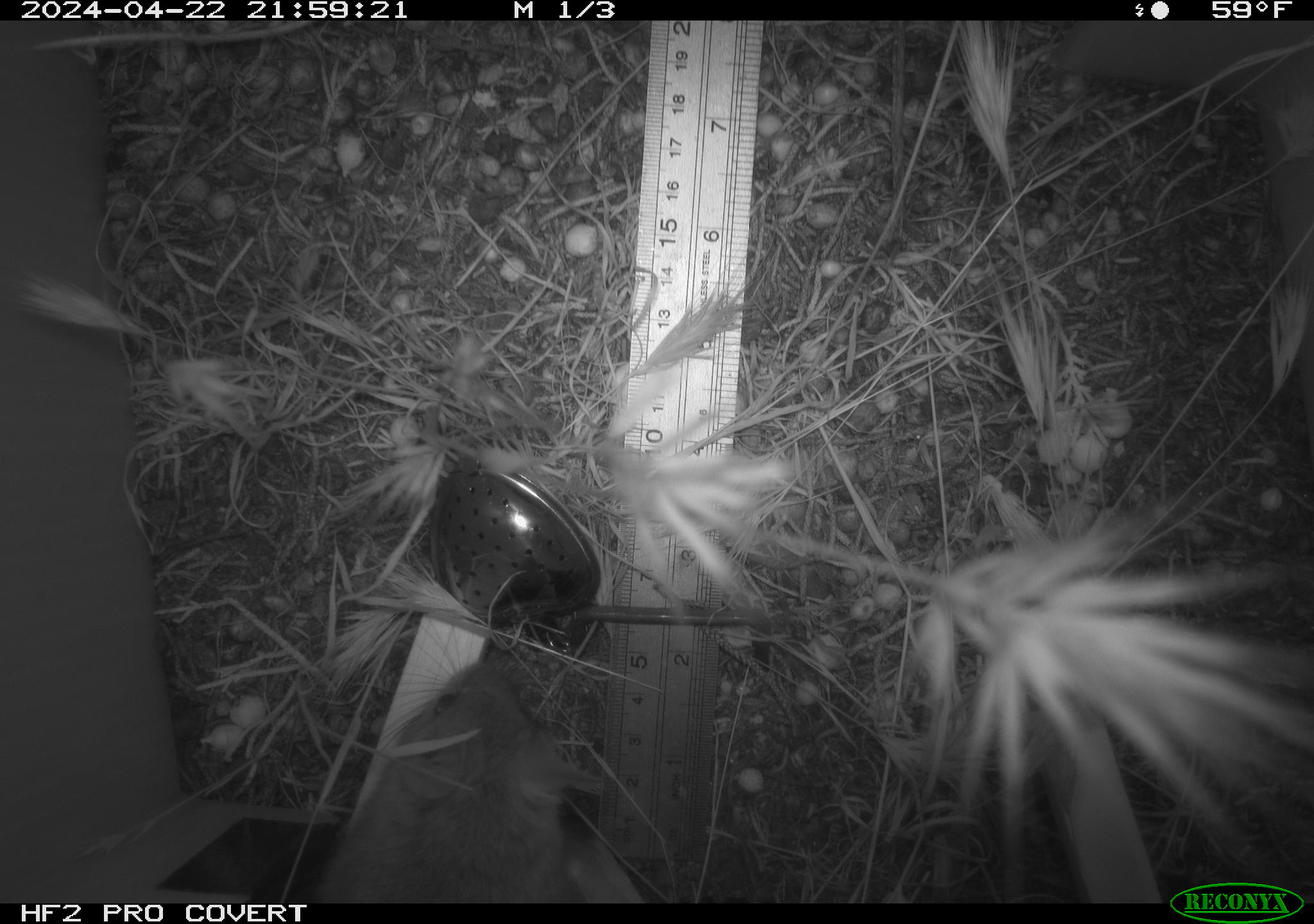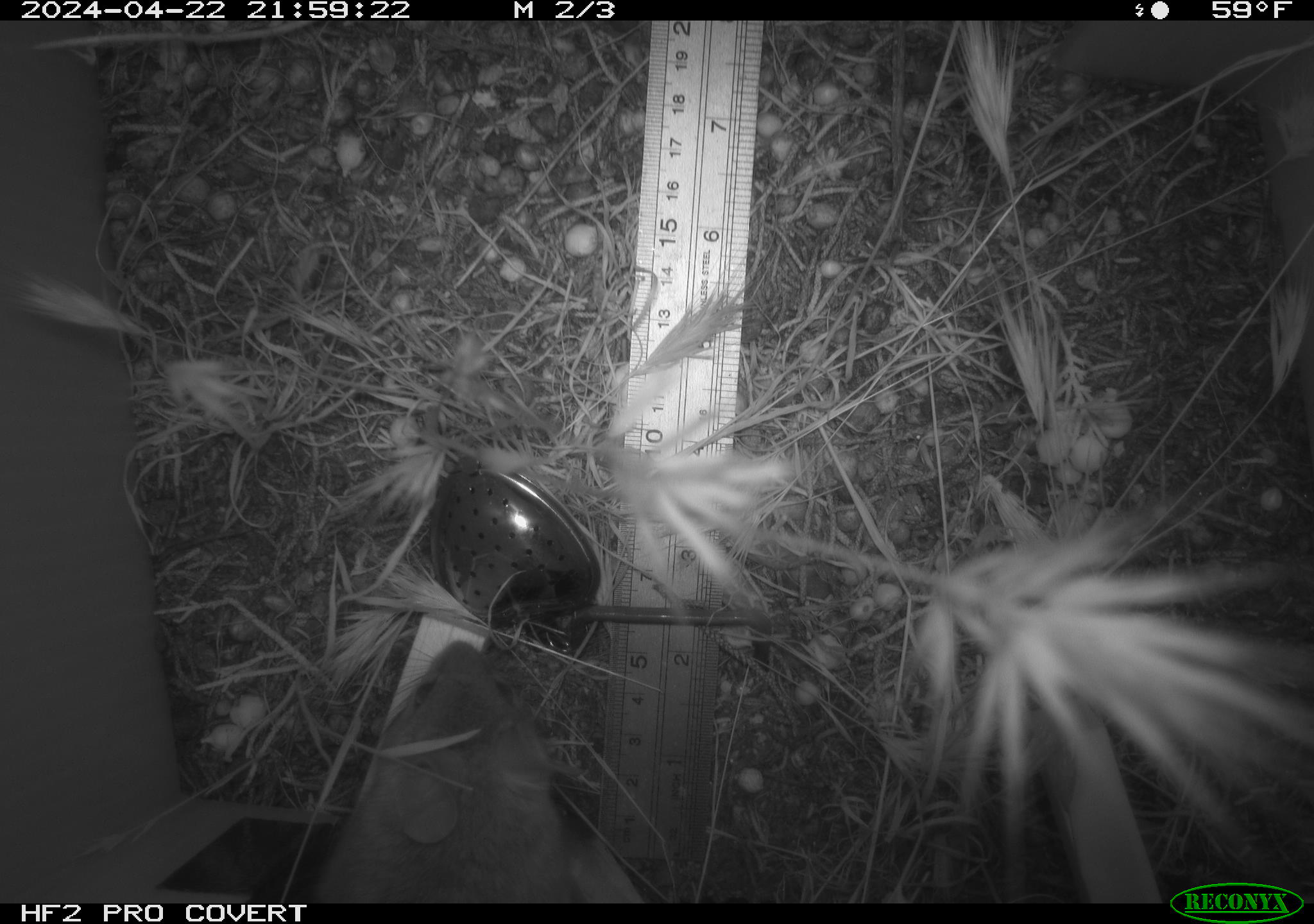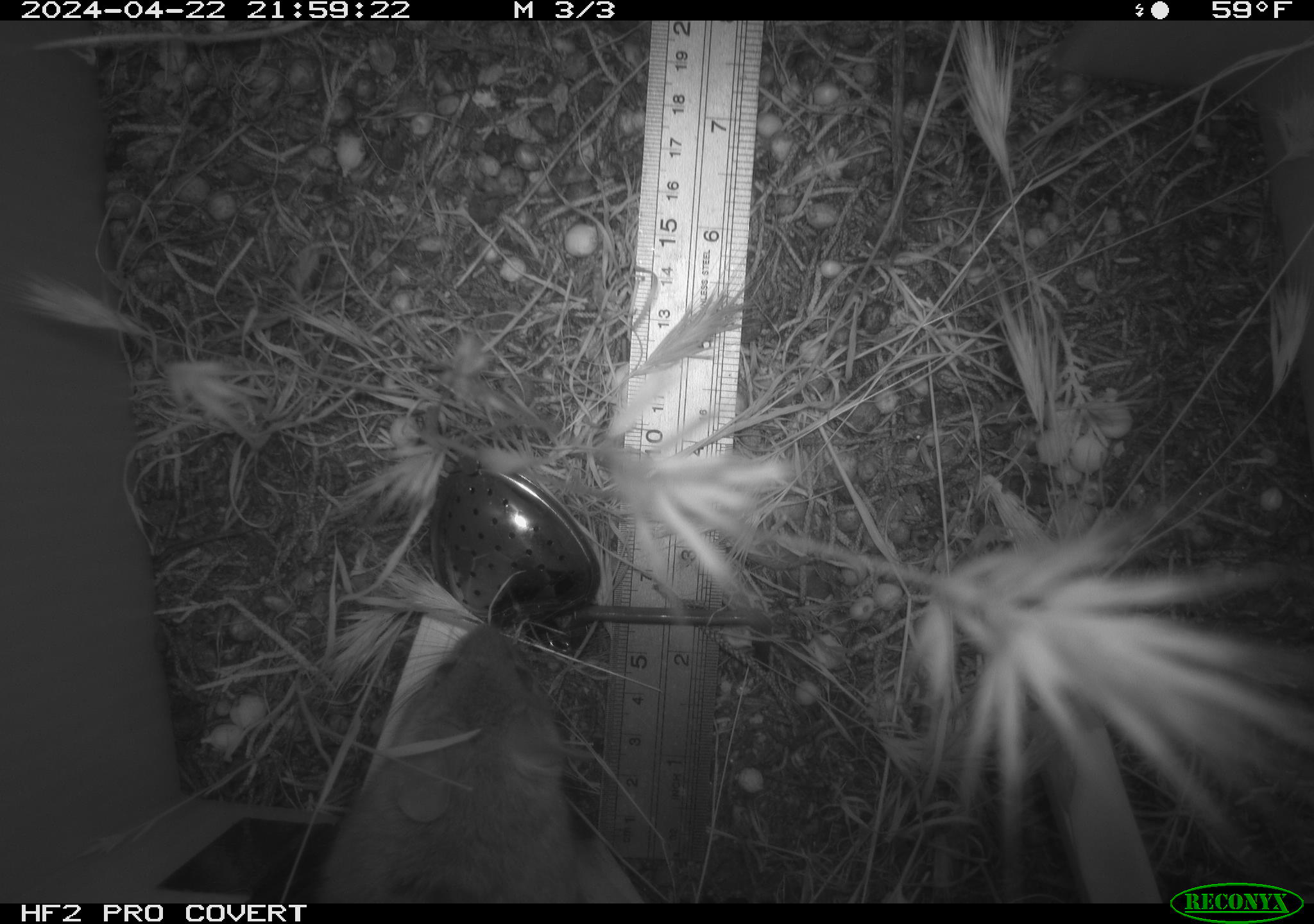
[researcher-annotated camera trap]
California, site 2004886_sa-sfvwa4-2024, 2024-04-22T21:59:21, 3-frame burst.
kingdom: Animalia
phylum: Chordata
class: Mammalia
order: Rodentia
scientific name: Rodentia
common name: mouse species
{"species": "mouse species (Rodentia)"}